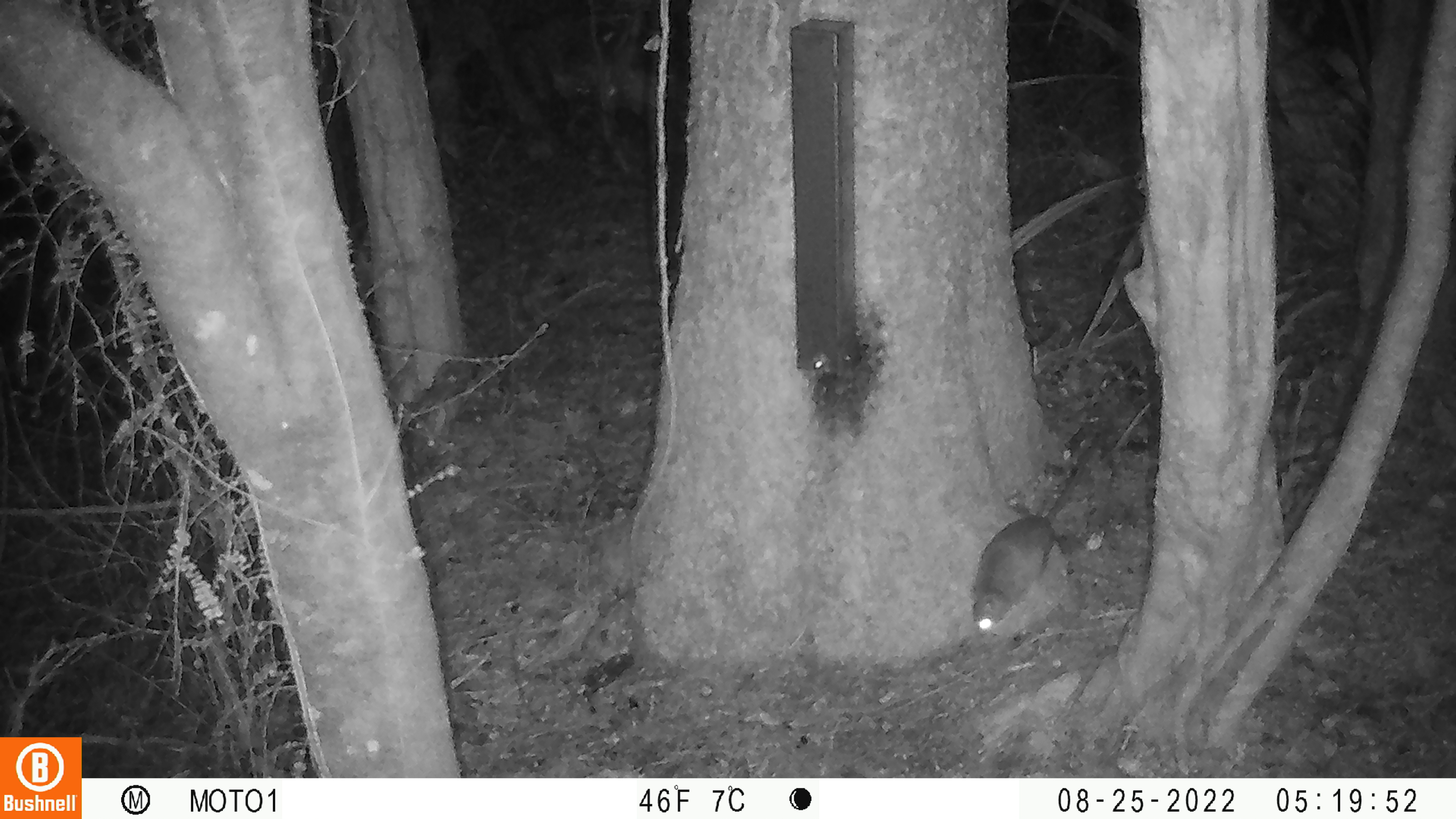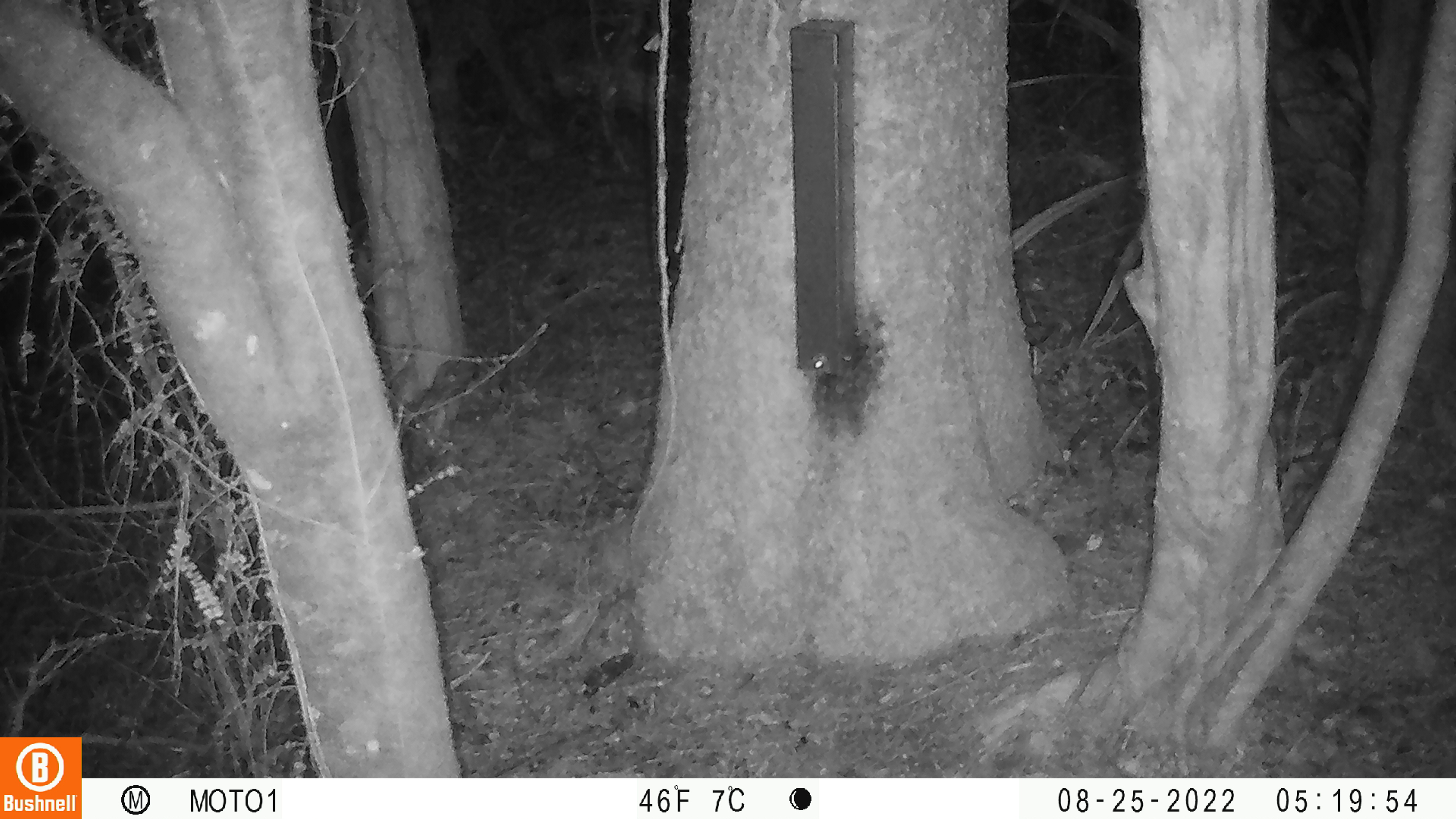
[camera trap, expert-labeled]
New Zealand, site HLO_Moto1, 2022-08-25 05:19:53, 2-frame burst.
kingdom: Animalia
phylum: Chordata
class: Mammalia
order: Rodentia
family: Muridae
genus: Rattus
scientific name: Rattus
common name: rat